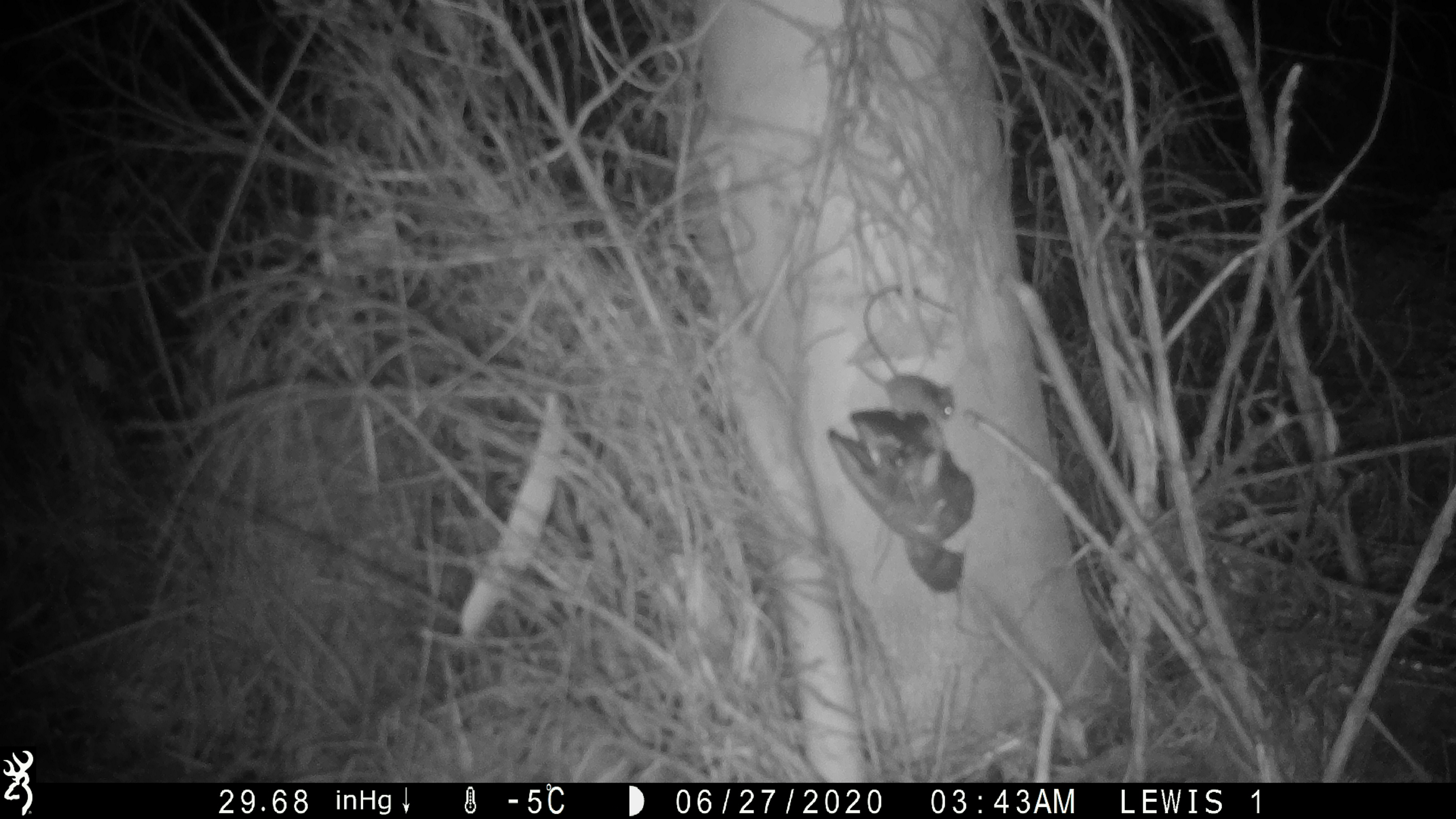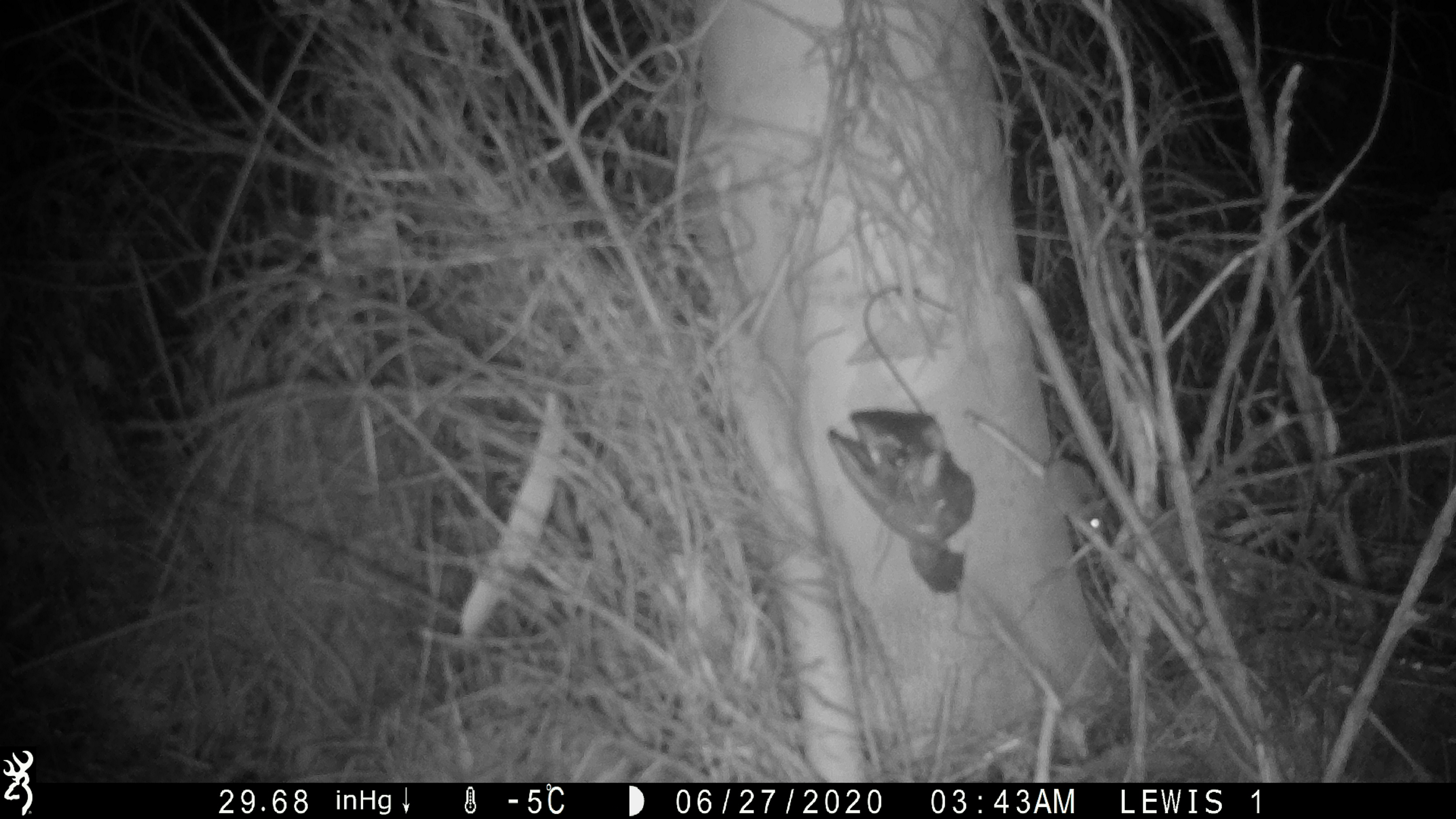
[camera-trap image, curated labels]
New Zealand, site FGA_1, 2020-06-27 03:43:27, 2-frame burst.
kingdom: Animalia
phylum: Chordata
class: Mammalia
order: Rodentia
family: Muridae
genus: Mus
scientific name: Mus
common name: mouse